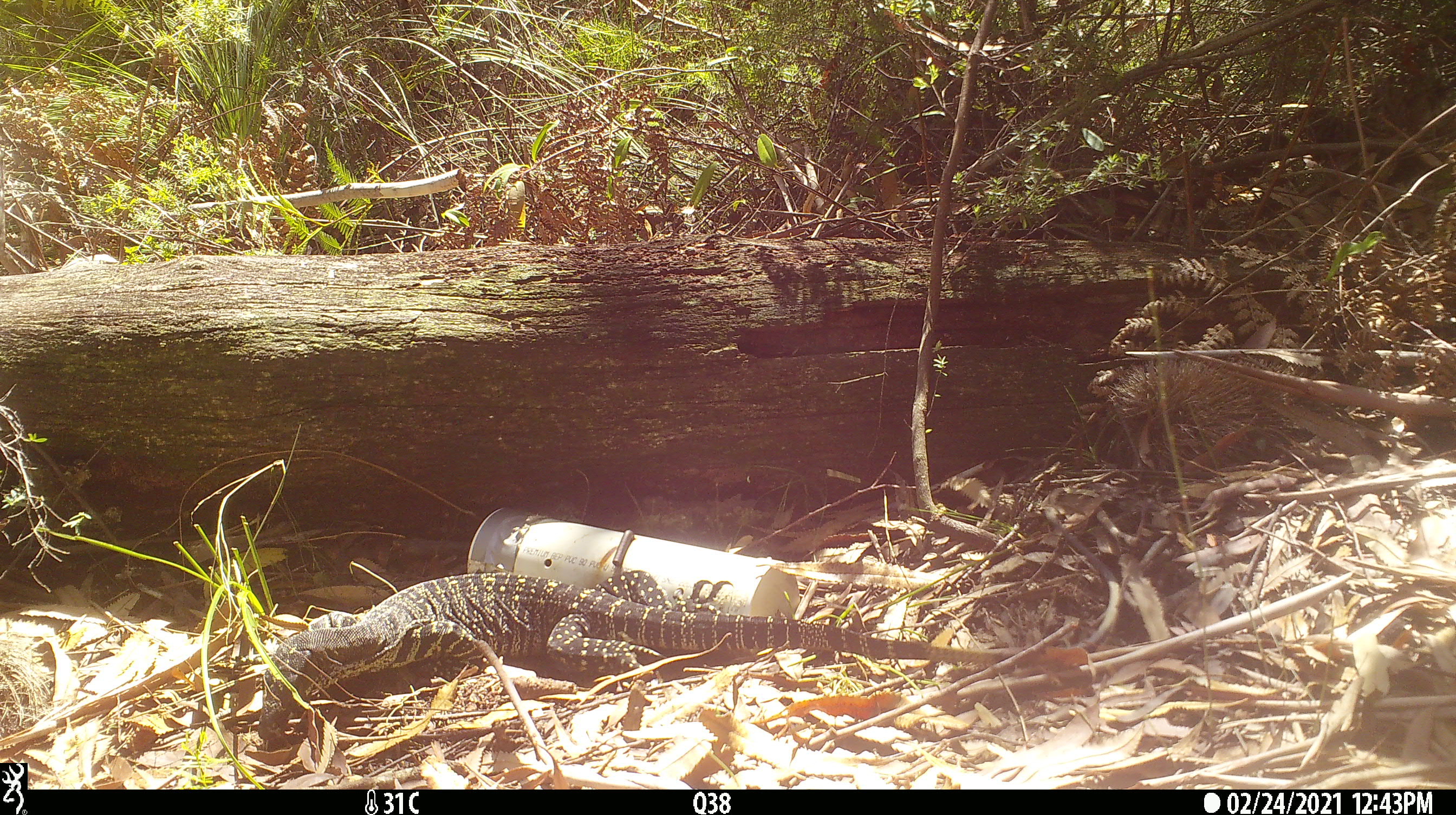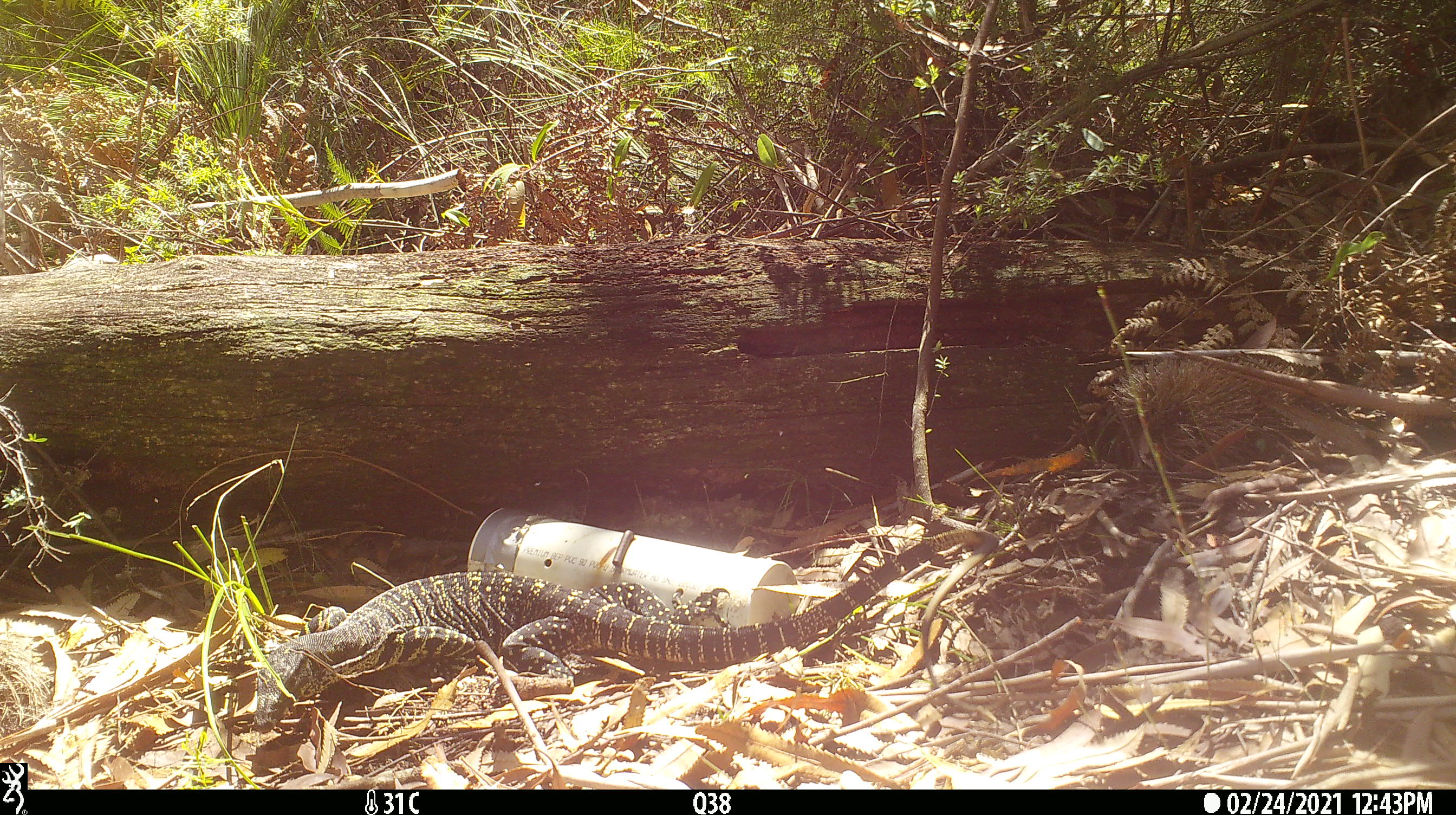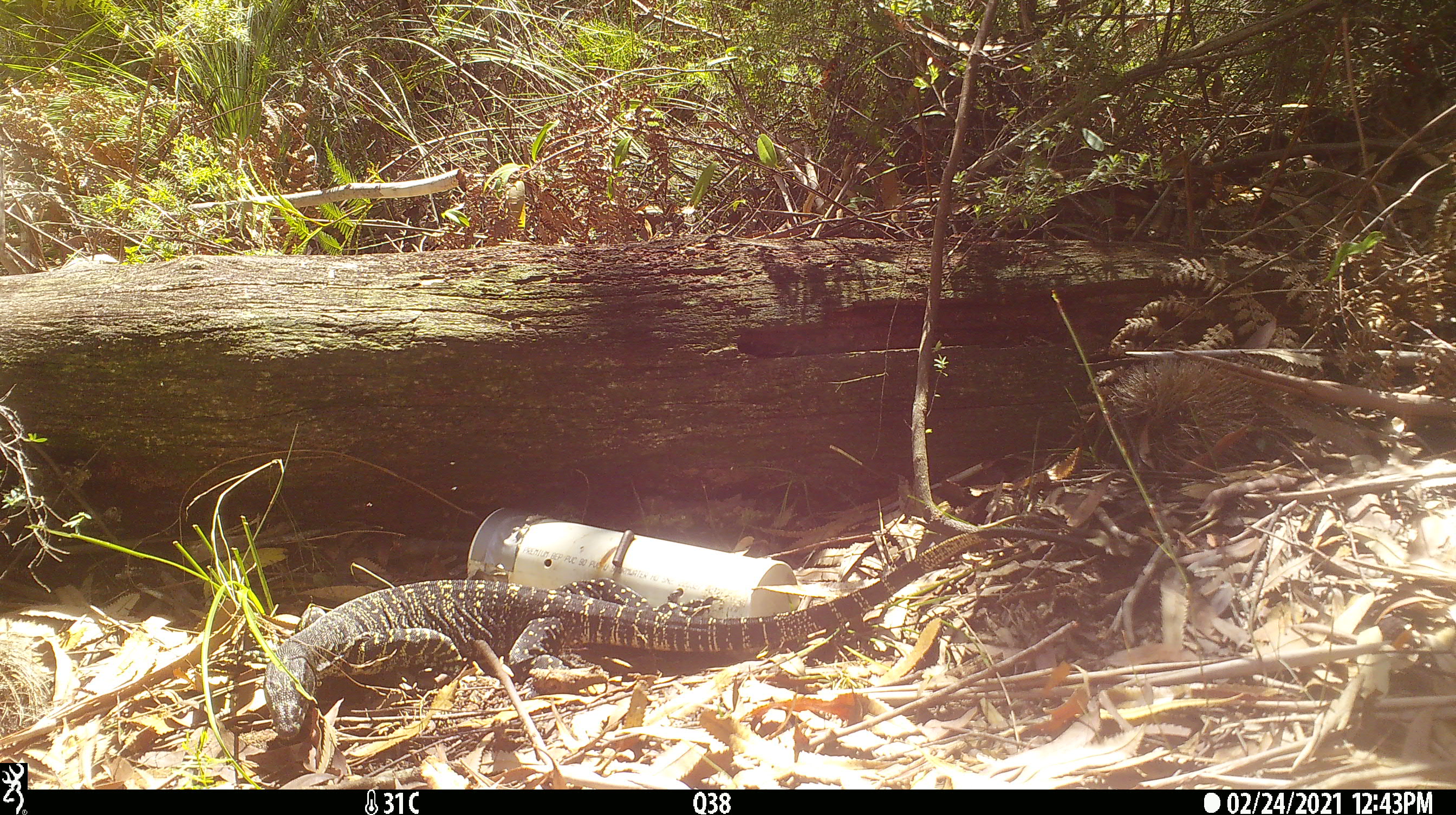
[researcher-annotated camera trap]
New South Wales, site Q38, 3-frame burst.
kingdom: Animalia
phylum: Chordata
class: Reptilia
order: Squamata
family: Varanidae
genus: Varanus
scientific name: Varanus varius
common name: lace monitor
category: goanna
Goanna (lace monitor) (Varanus varius).